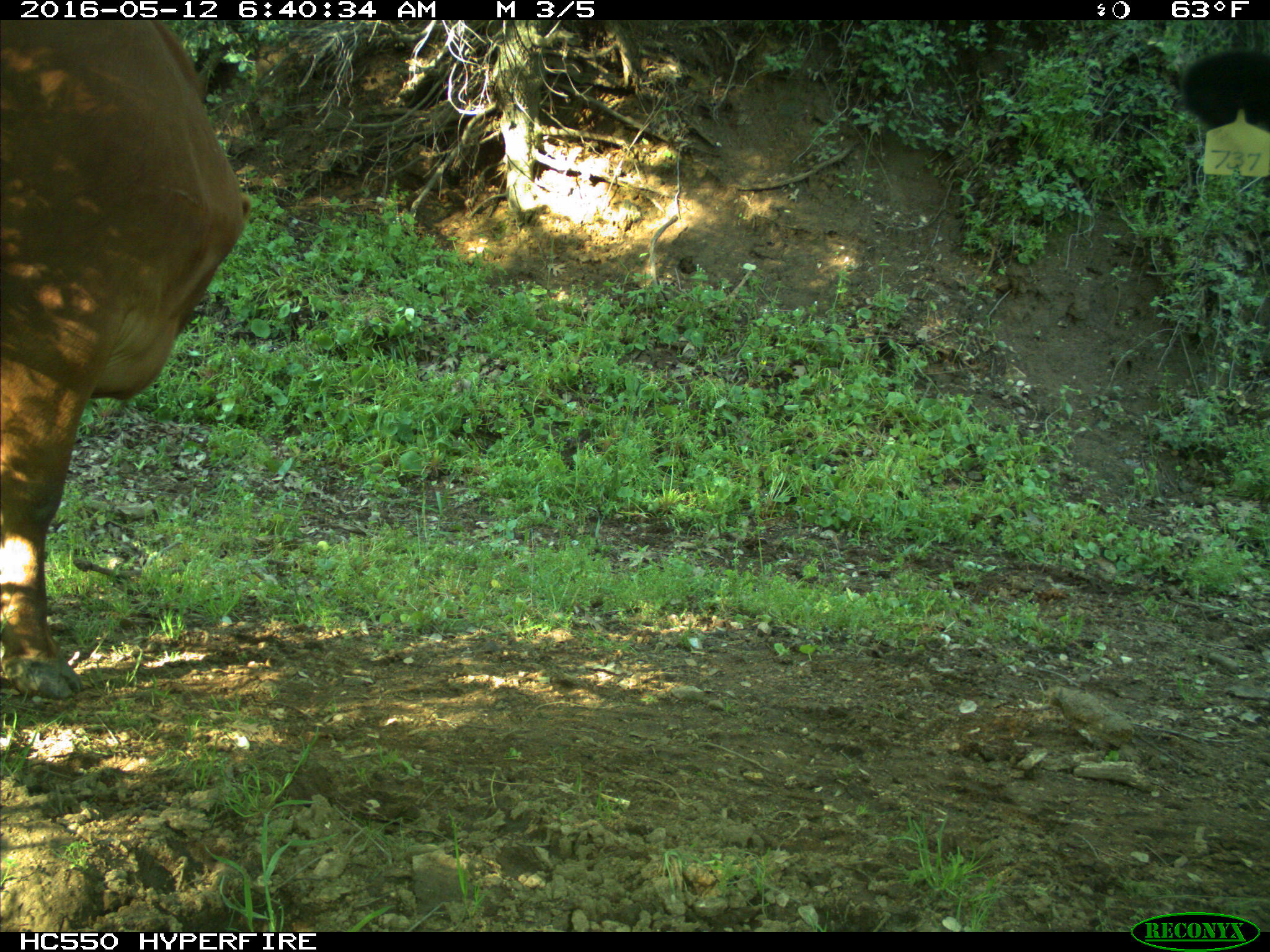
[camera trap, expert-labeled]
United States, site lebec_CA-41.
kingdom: Animalia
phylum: Chordata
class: Mammalia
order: Artiodactyla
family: Bovidae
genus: Bos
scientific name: Bos taurus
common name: domestic cow